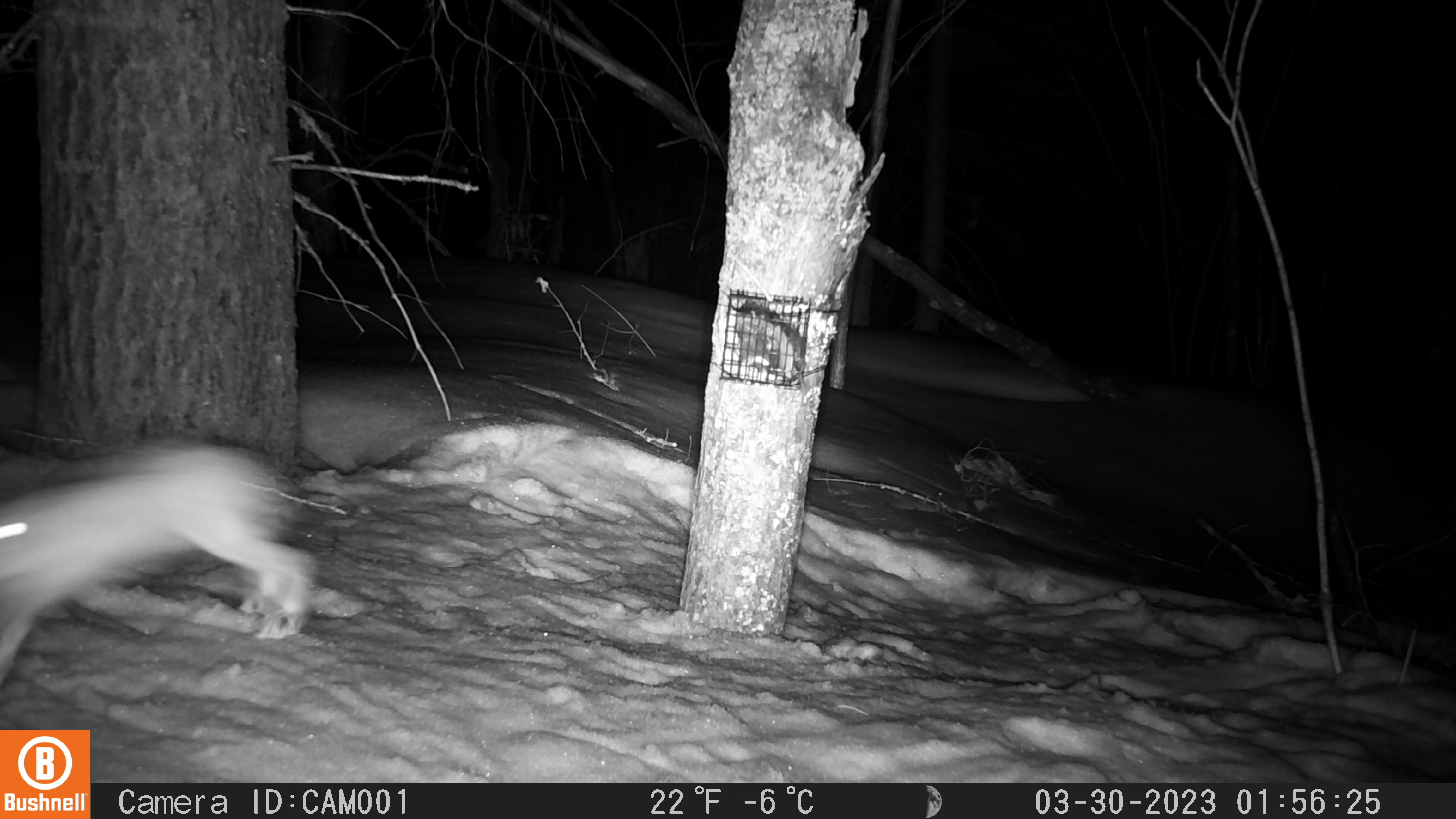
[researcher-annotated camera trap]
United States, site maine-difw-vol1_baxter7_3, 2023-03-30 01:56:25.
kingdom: Animalia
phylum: Chordata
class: Mammalia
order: Lagomorpha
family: Leporidae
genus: Lepus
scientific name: Lepus americanus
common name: snowshoe hare